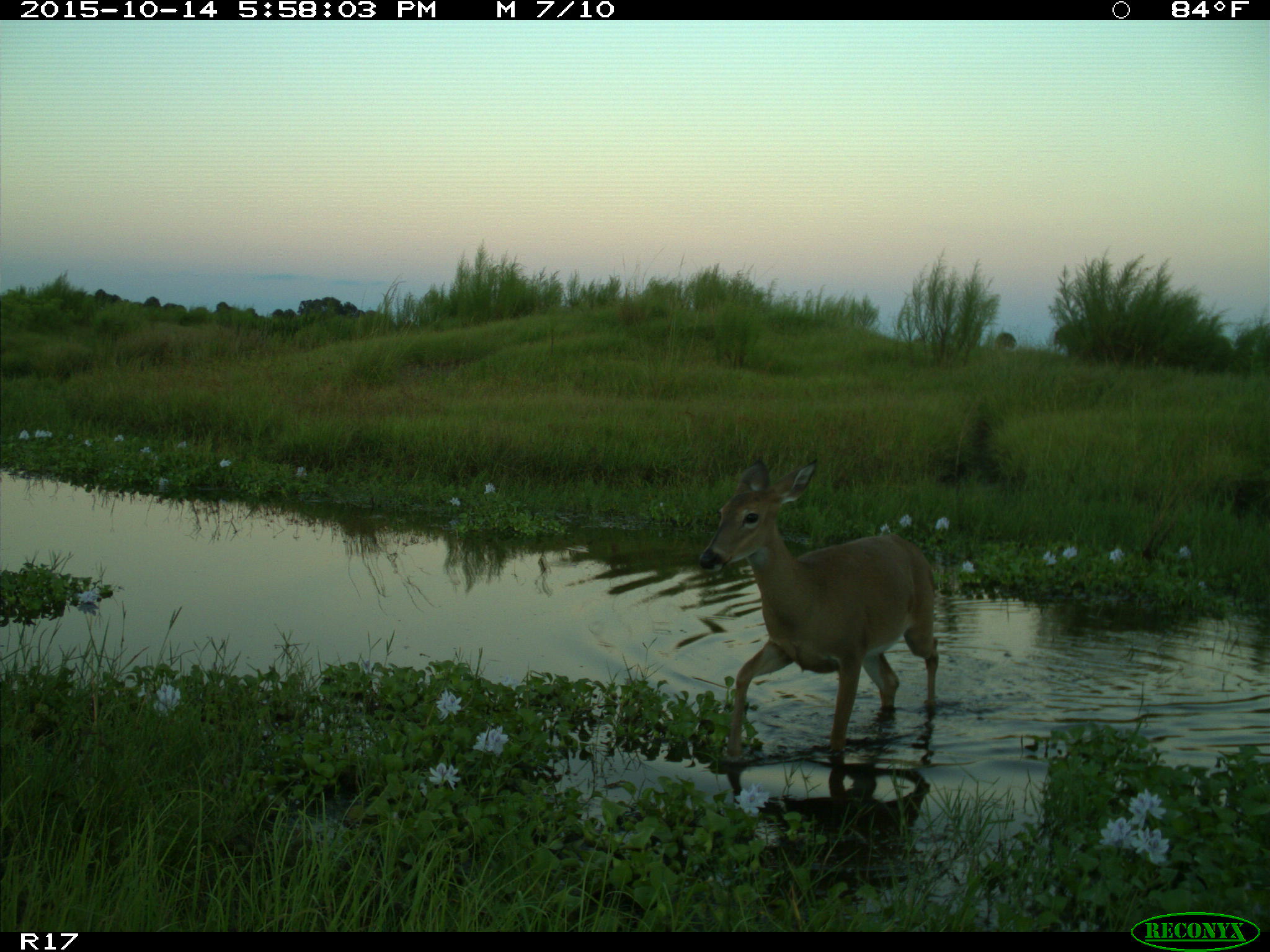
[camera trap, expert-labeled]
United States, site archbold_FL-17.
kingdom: Animalia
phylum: Chordata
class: Mammalia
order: Artiodactyla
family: Cervidae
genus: Odocoileus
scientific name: Odocoileus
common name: deer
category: unidentified deer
Unidentified deer (deer) (Odocoileus).